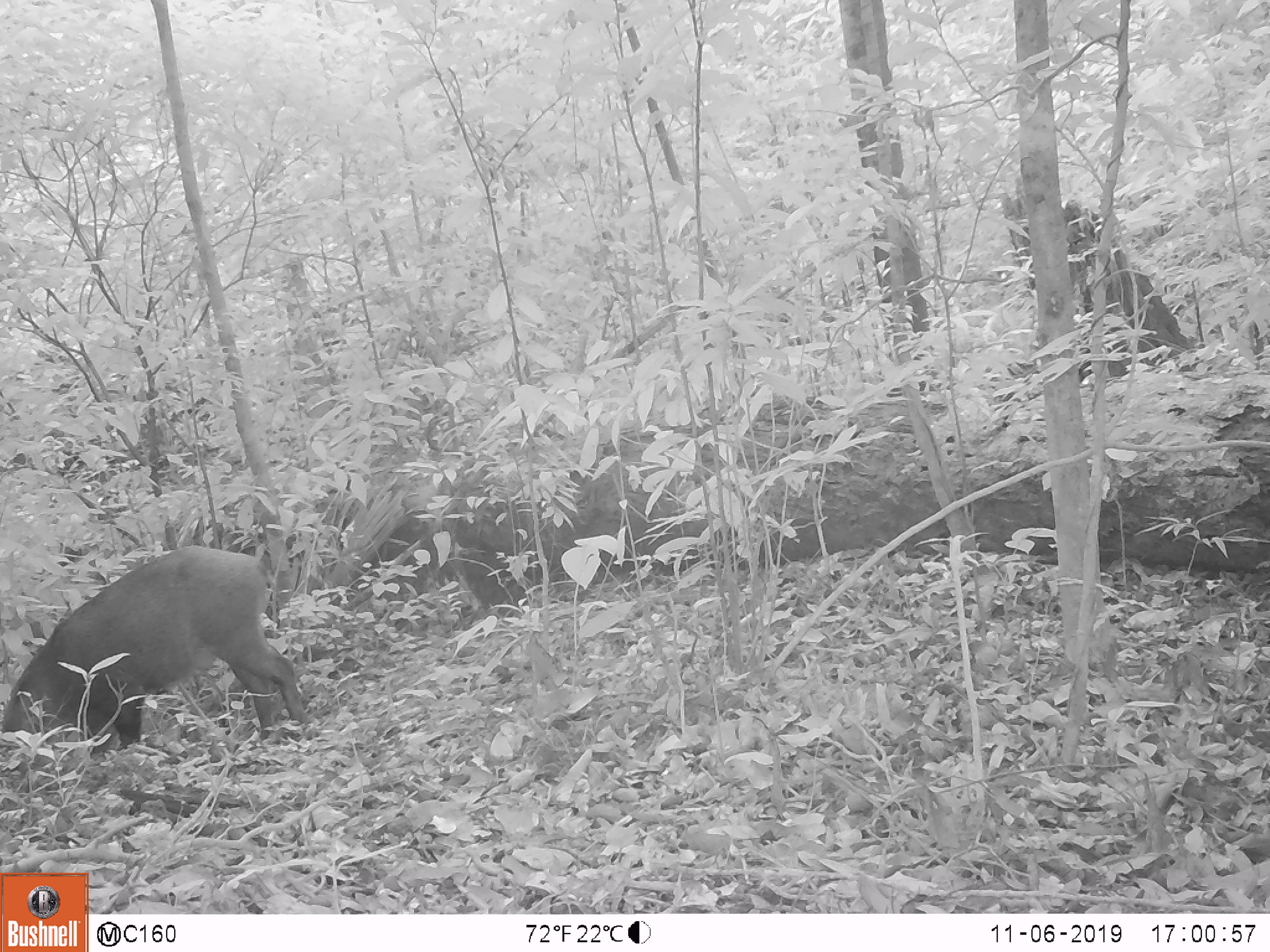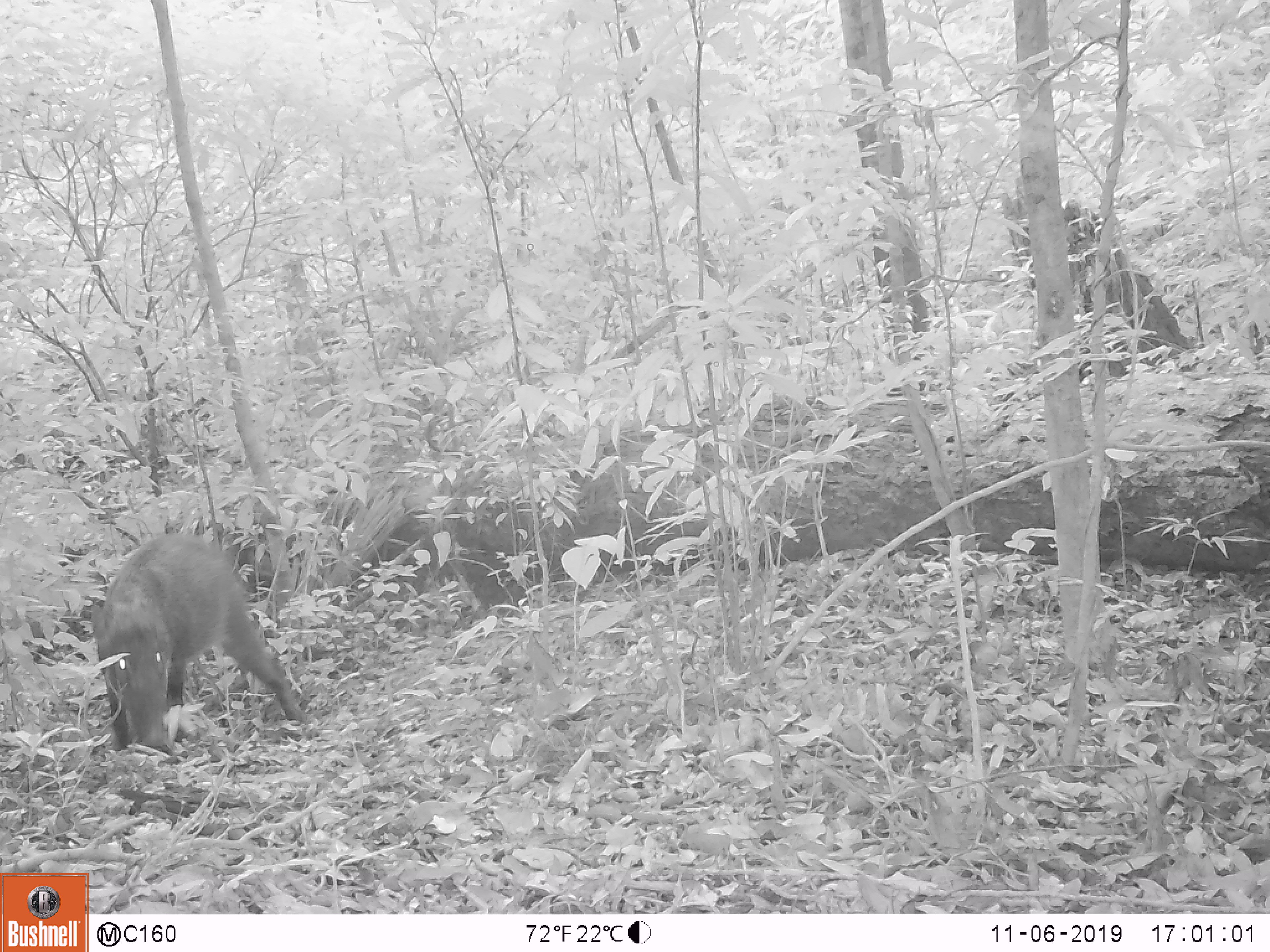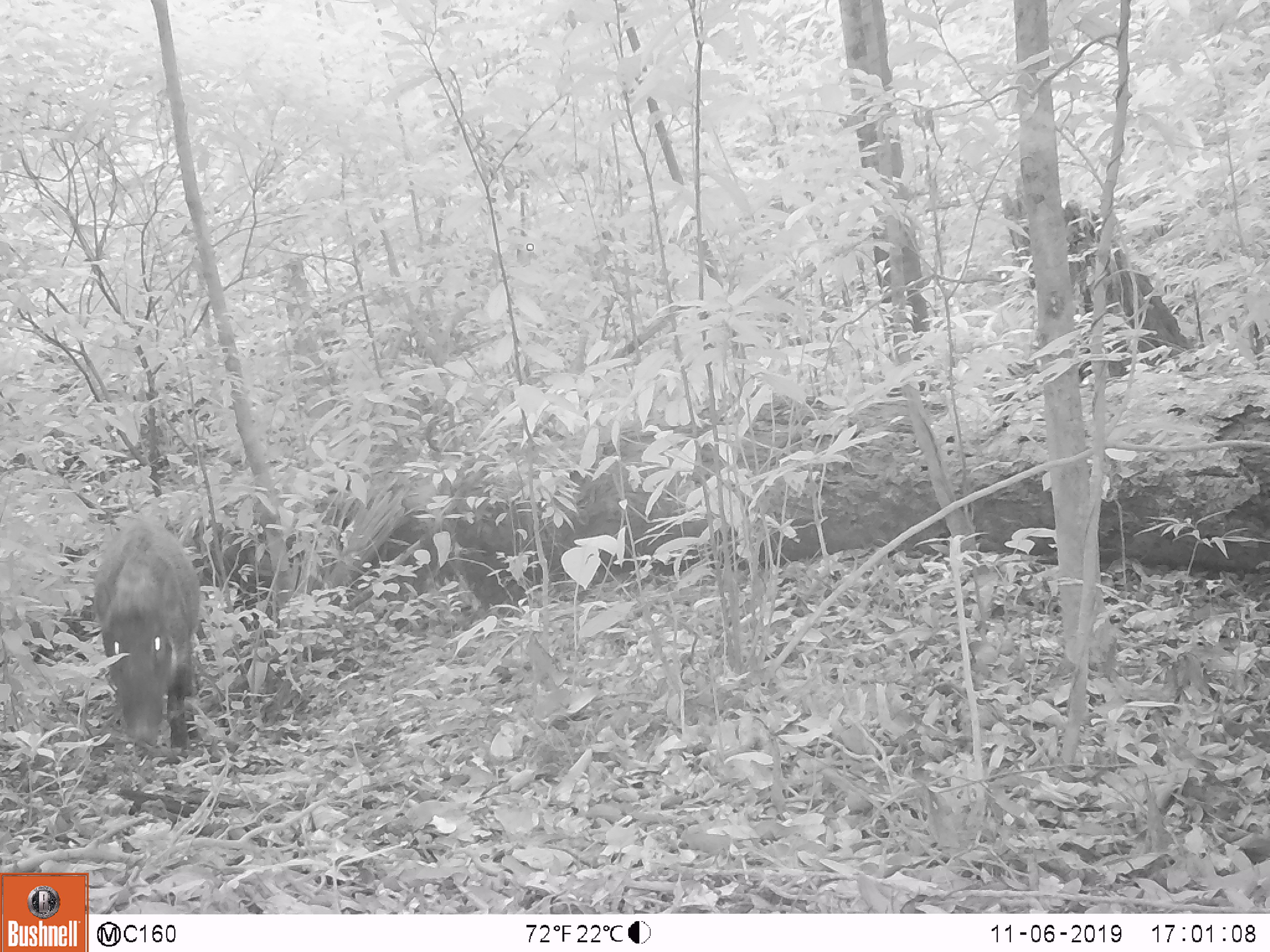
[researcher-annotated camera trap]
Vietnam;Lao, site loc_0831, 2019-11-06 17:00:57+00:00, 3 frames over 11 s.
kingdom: Animalia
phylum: Chordata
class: Mammalia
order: Artiodactyla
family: Suidae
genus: Sus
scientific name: Sus scrofa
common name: eurasian wild pig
Eurasian wild pig (Sus scrofa). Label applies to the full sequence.